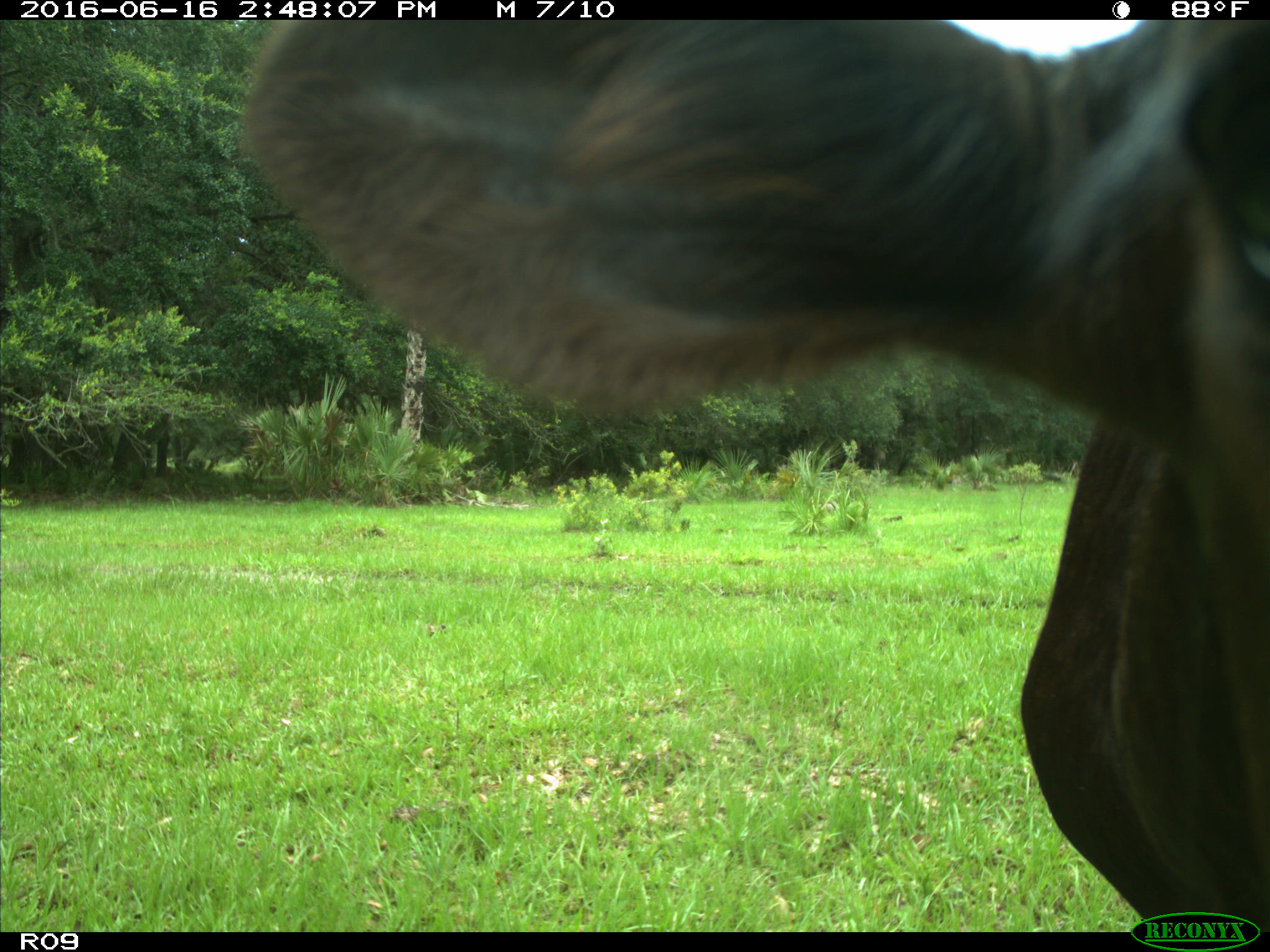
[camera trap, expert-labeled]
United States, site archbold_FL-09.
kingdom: Animalia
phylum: Chordata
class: Mammalia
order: Artiodactyla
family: Bovidae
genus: Bos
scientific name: Bos taurus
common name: domestic cow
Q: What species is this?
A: Bos taurus (domestic cow).